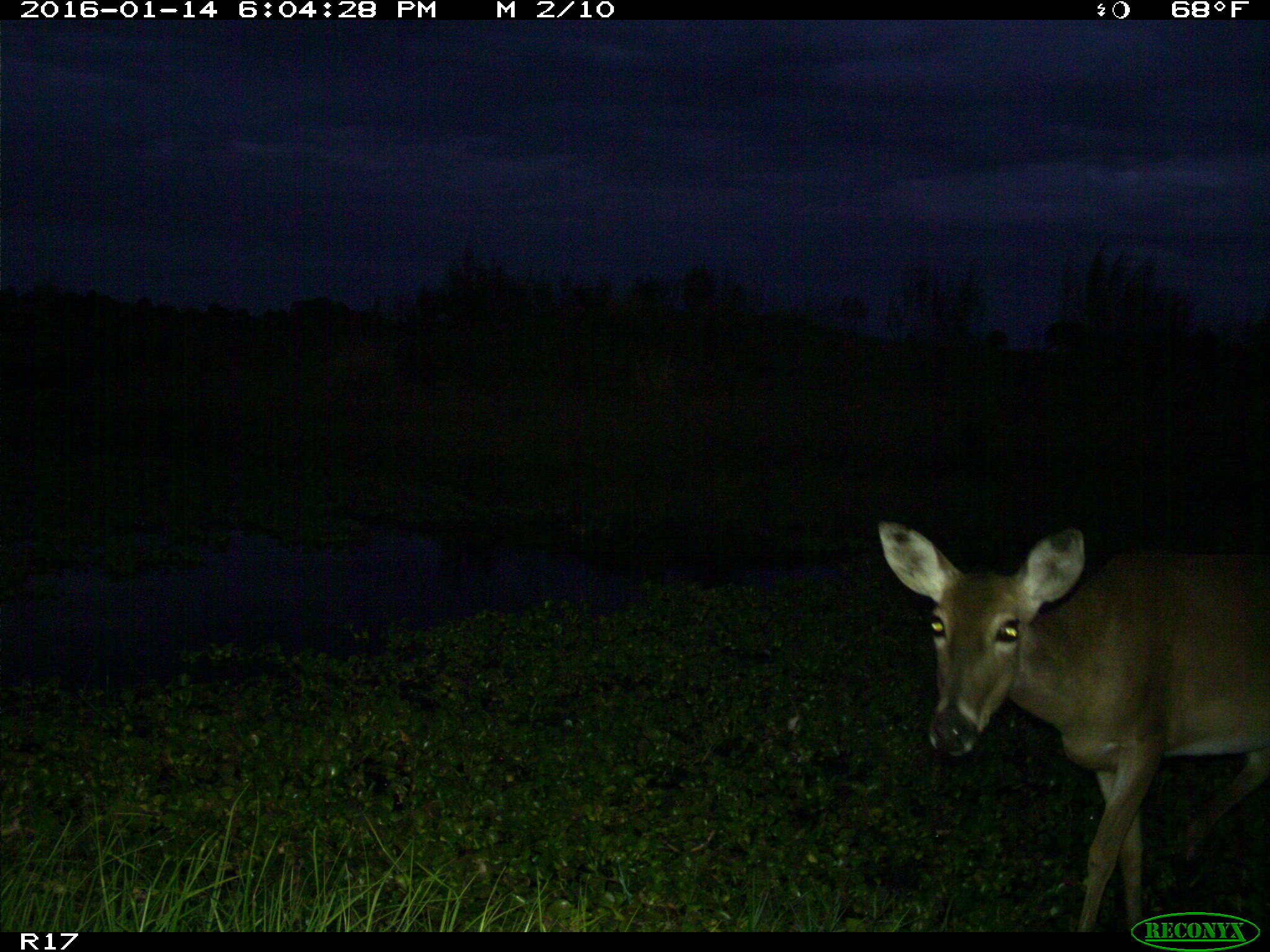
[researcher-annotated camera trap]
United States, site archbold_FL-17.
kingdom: Animalia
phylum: Chordata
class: Mammalia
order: Artiodactyla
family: Cervidae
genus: Odocoileus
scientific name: Odocoileus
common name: deer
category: unidentified deer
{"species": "unidentified deer (deer) (Odocoileus)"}